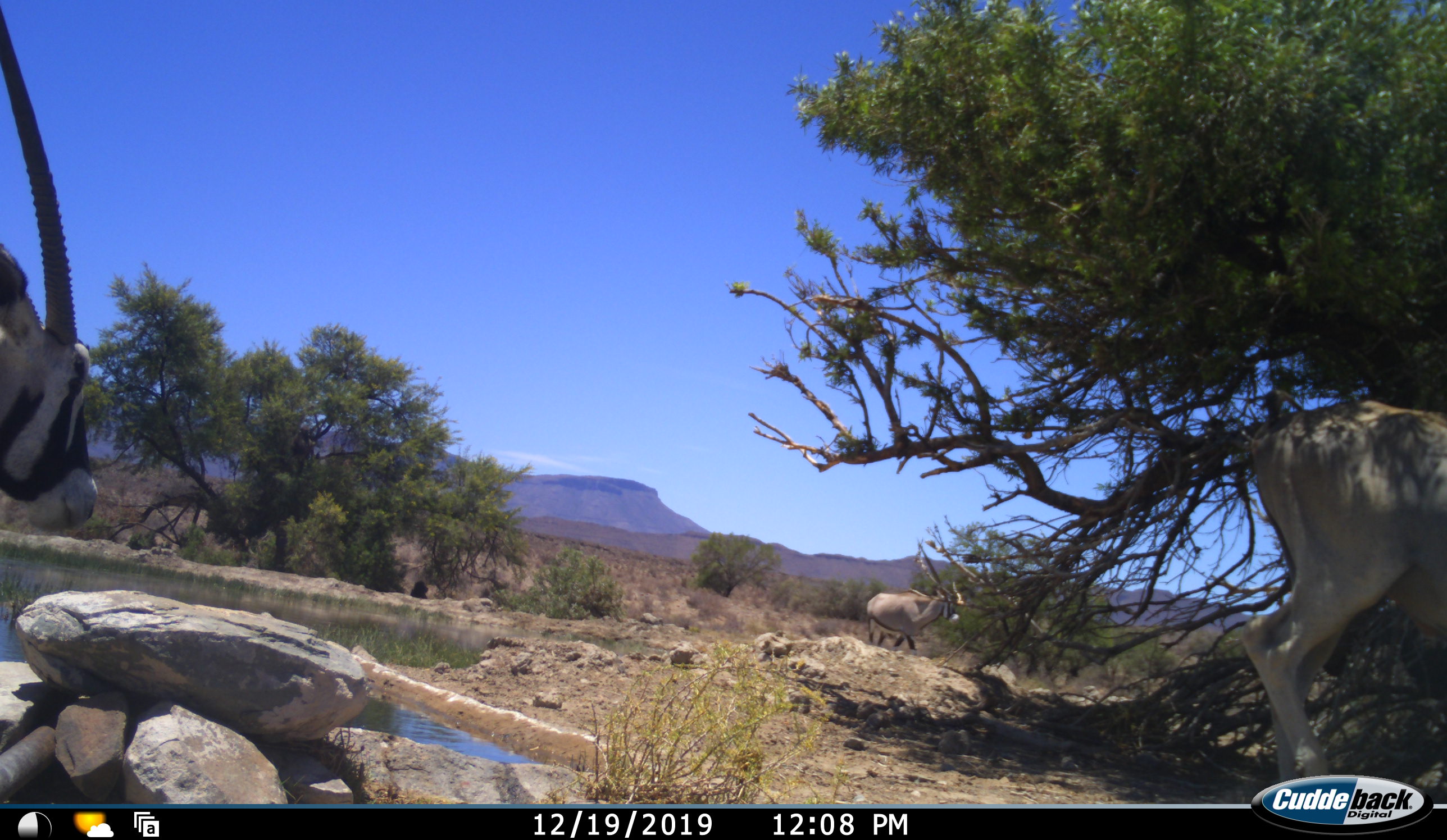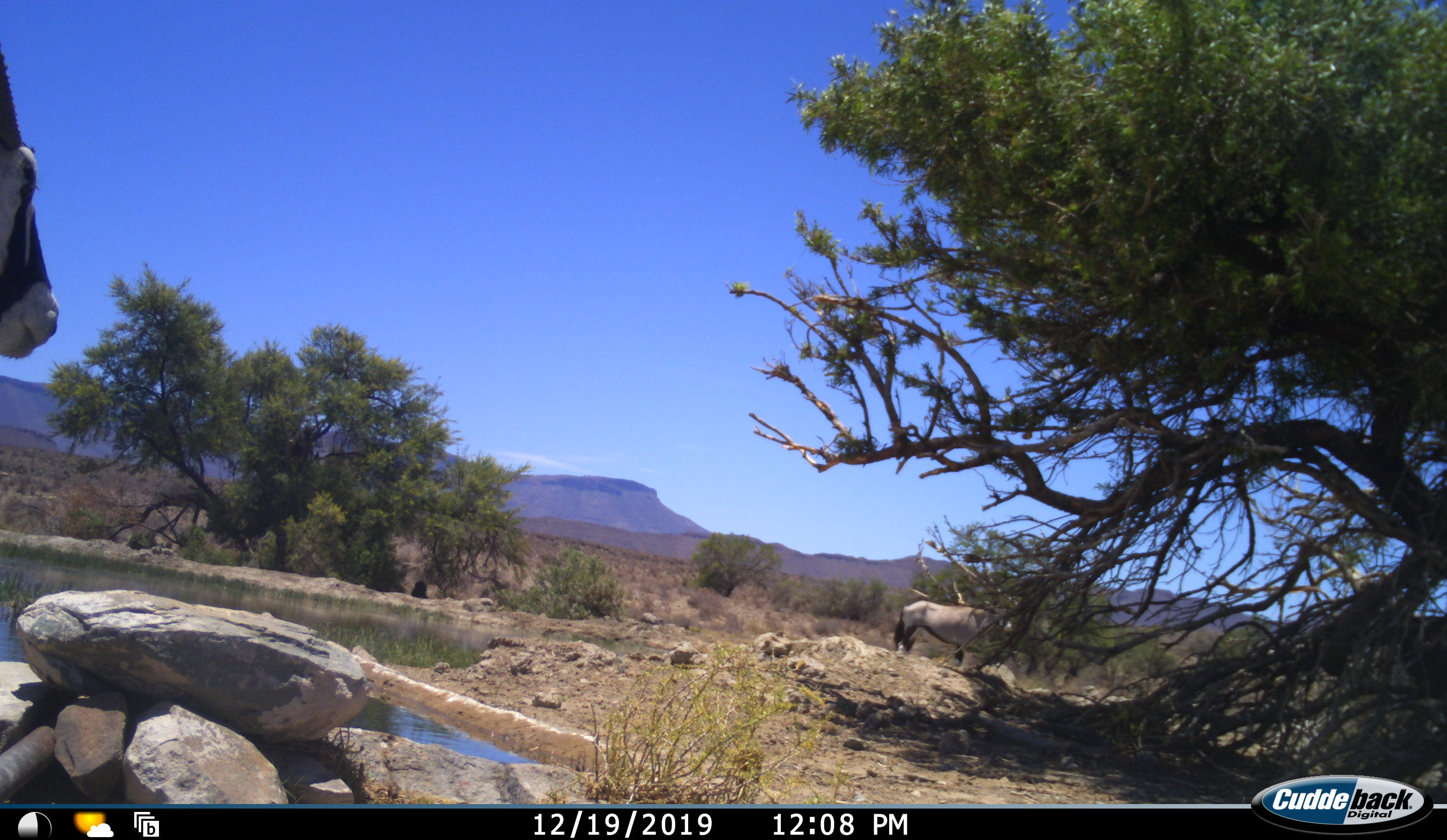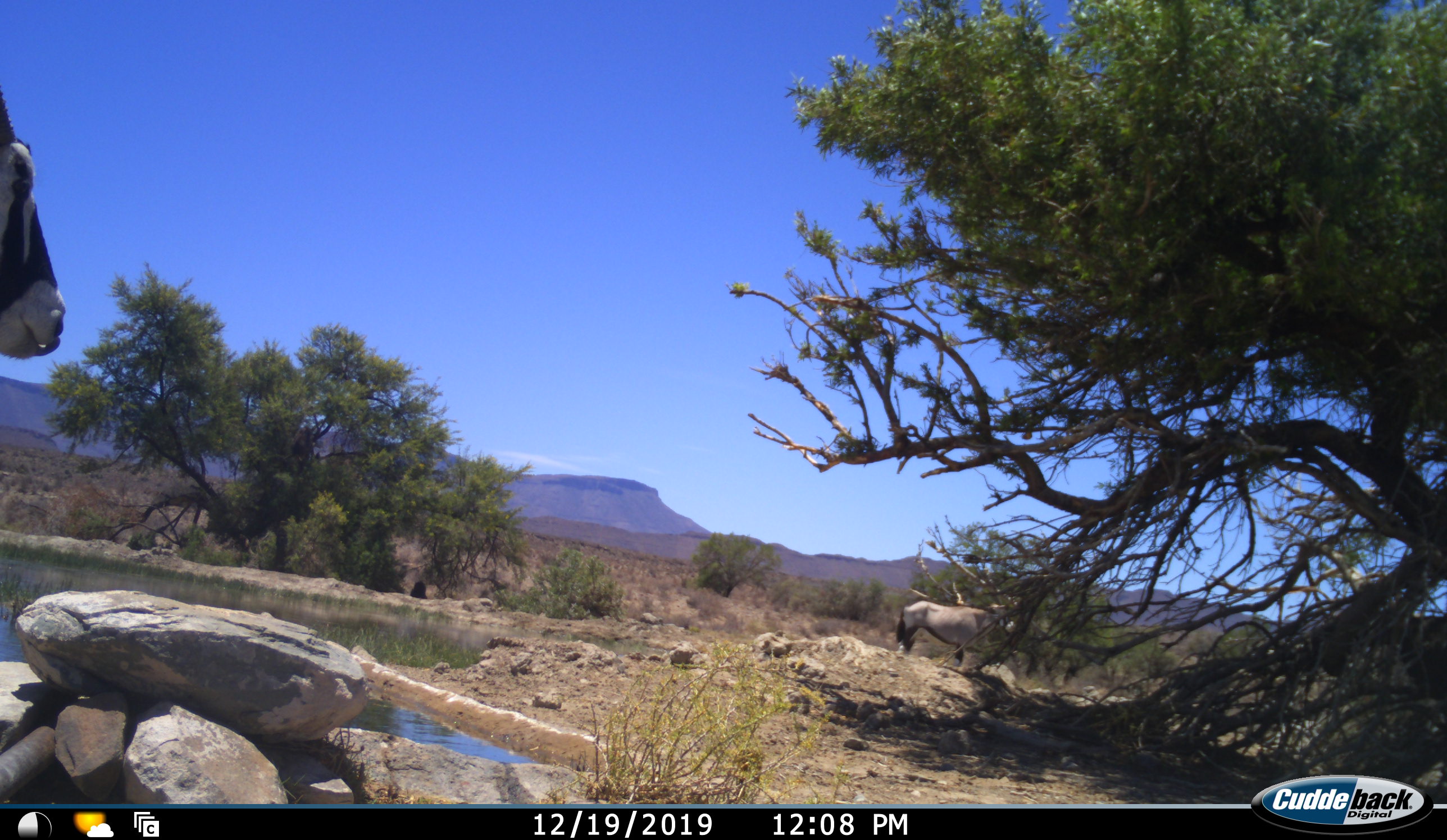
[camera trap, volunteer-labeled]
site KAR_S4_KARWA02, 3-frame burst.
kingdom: Animalia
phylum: Chordata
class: Mammalia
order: Artiodactyla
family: Bovidae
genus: Oryx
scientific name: Oryx gazella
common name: gemsbok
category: oryx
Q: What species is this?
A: Oryx (gemsbok) (Oryx gazella).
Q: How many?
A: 3.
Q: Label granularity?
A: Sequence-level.